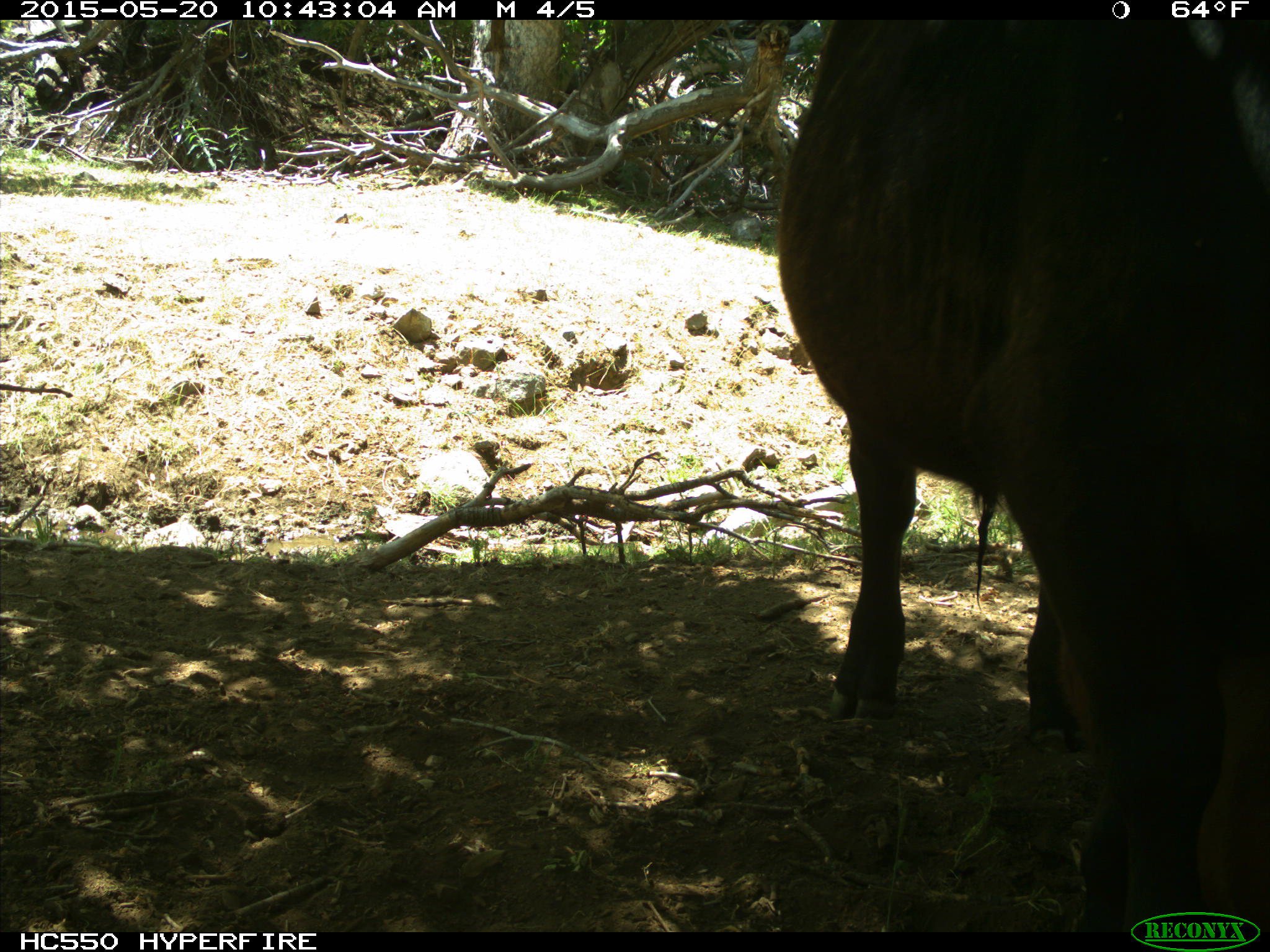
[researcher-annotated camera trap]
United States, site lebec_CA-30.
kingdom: Animalia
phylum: Chordata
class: Mammalia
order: Artiodactyla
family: Bovidae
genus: Bos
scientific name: Bos taurus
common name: domestic cow